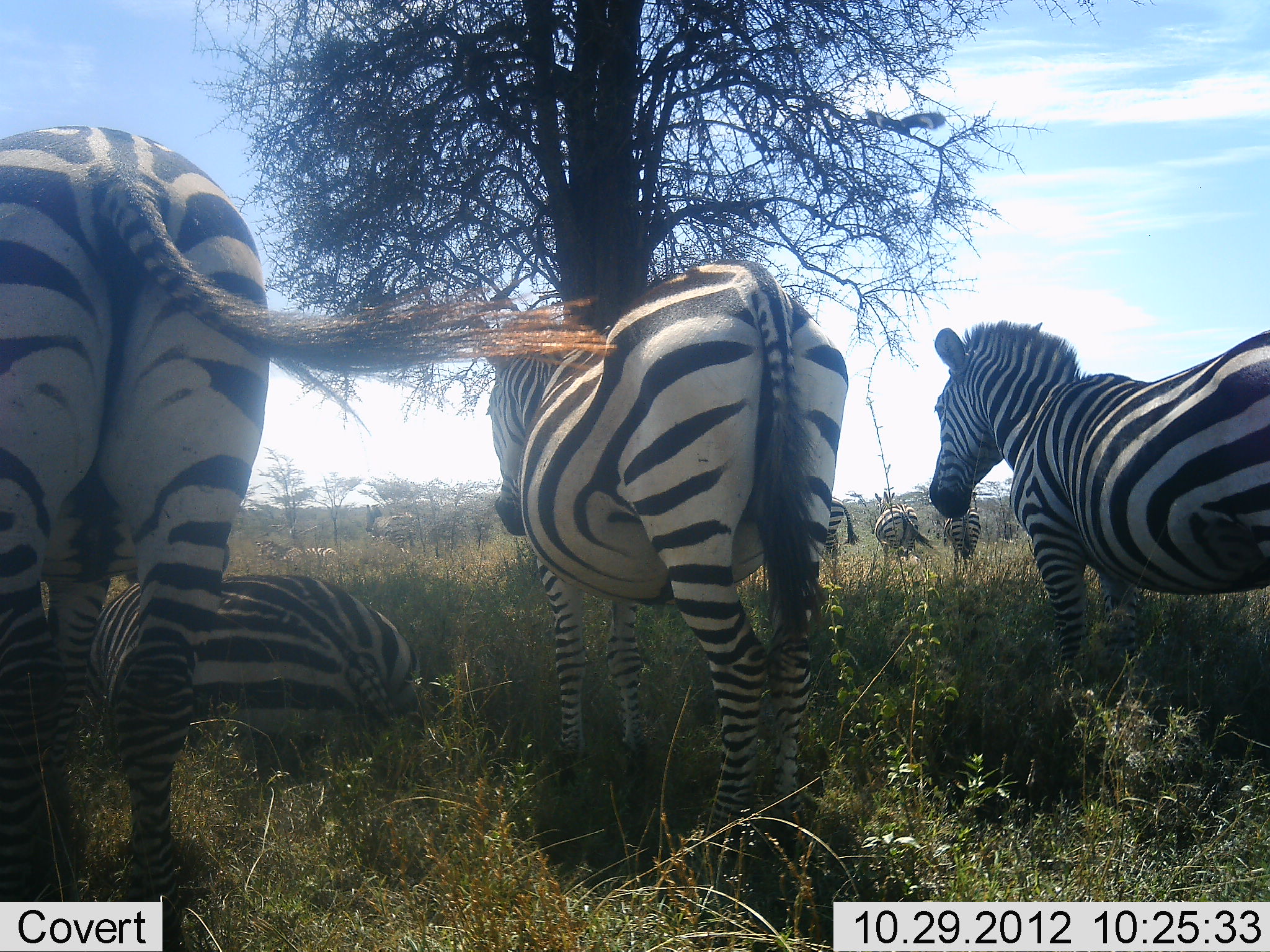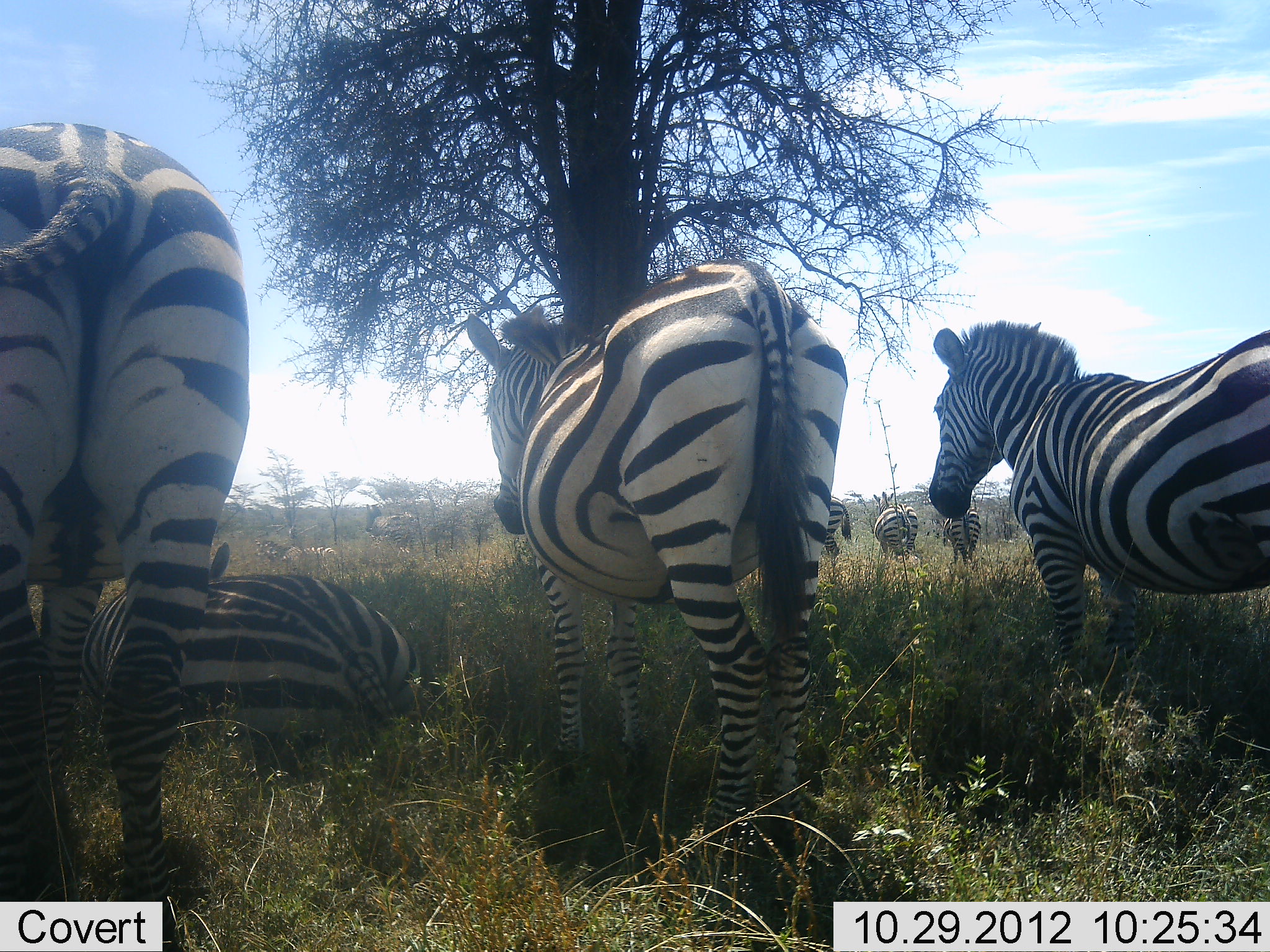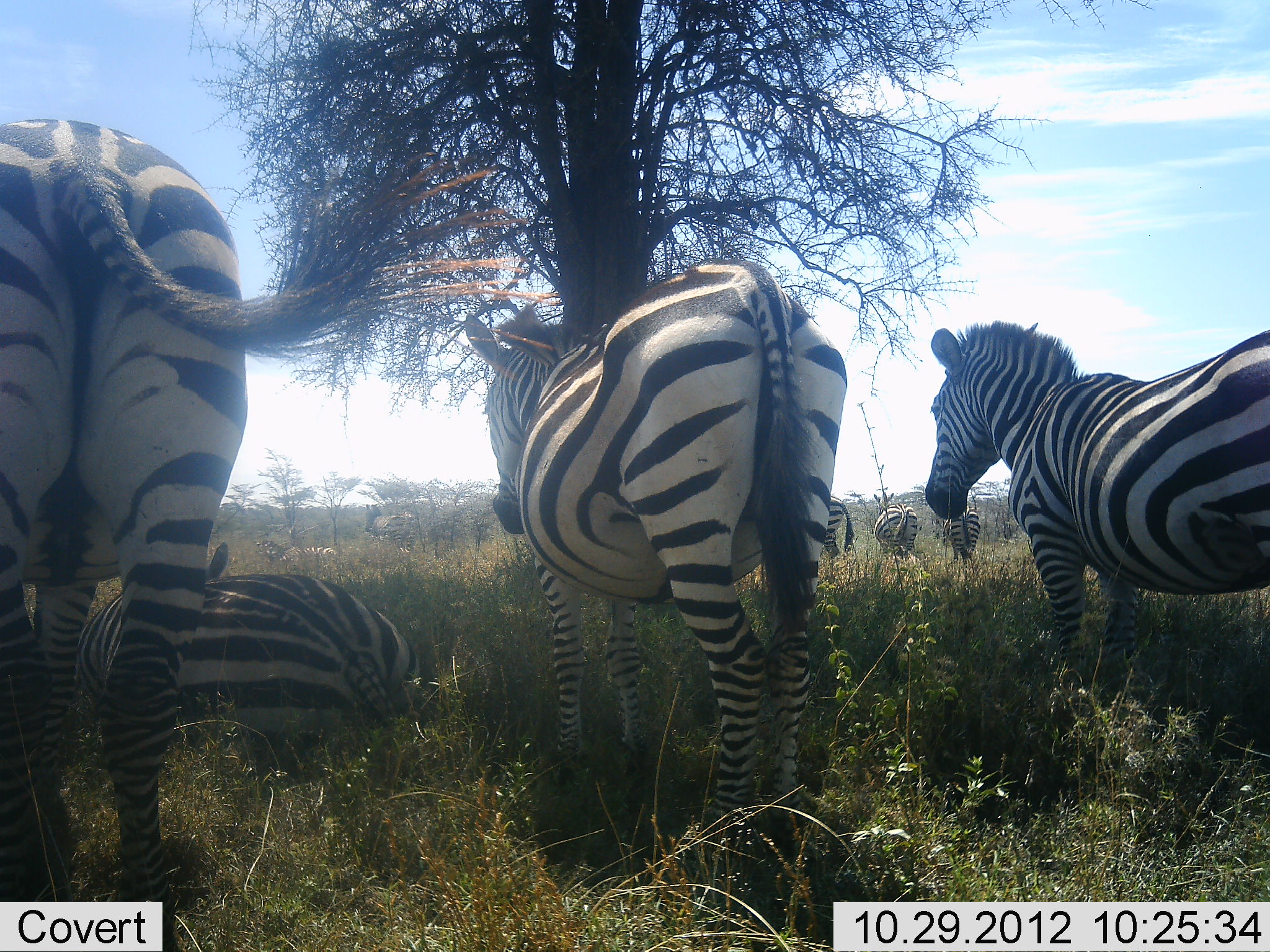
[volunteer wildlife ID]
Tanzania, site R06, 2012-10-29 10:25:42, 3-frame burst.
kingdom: Animalia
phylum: Chordata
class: Mammalia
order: Perissodactyla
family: Equidae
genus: Equus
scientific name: Equus quagga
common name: plains zebra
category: zebra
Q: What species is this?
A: Zebra (plains zebra) (Equus quagga).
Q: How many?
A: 7.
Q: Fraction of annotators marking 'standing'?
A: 90%.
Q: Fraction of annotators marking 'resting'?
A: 90%.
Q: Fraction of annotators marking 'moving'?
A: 0%.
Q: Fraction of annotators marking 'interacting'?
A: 0%.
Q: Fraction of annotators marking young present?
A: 0%.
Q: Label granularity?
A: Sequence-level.